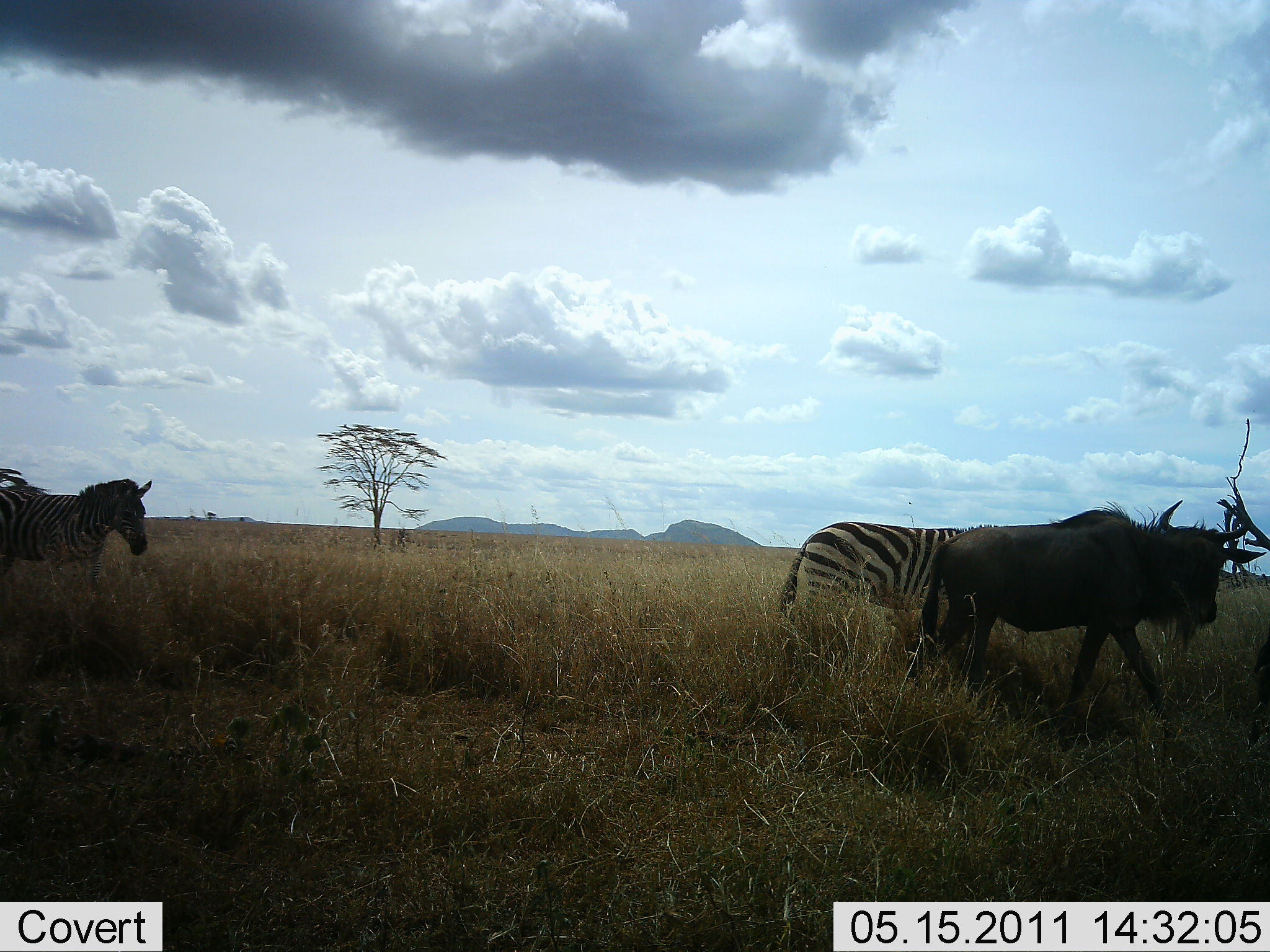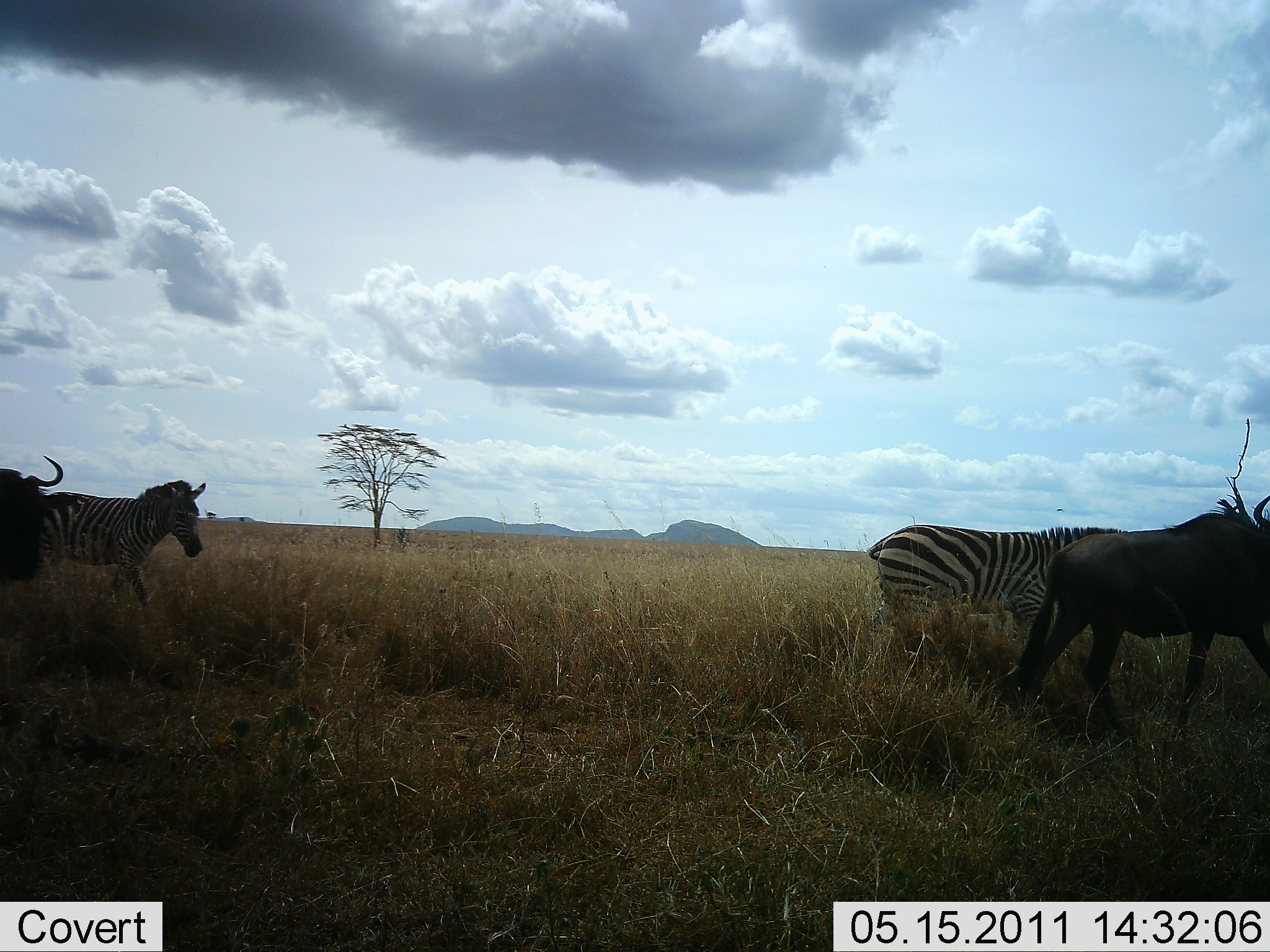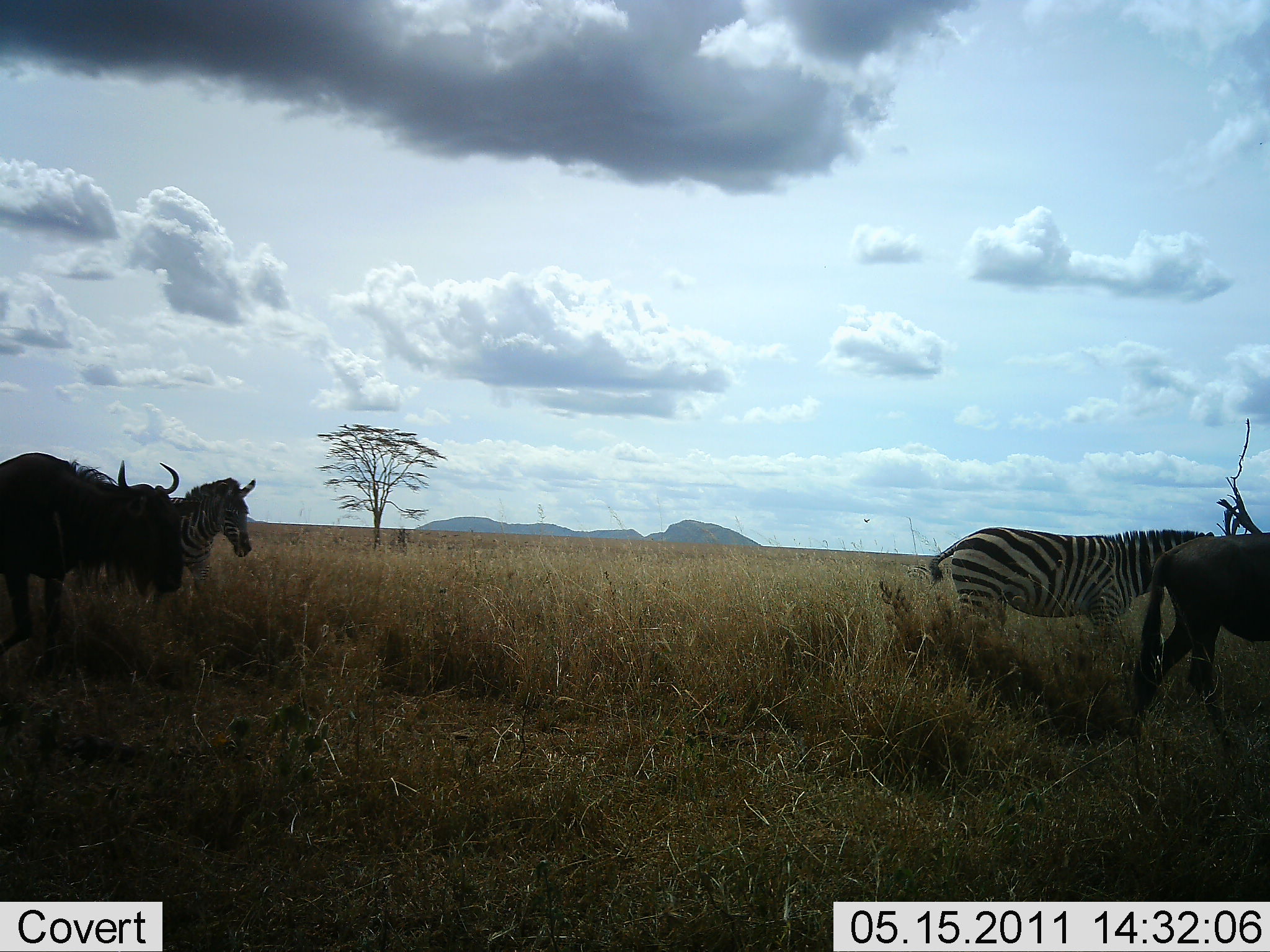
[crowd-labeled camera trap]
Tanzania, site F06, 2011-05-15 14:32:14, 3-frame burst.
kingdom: Animalia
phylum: Chordata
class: Mammalia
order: Artiodactyla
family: Bovidae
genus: Connochaetes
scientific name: Connochaetes taurinus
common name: blue wildebeest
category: wildebeest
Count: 2.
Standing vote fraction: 0%.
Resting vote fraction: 0%.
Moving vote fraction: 100%.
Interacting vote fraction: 0%.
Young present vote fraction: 0%.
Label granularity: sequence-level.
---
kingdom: Animalia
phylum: Chordata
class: Mammalia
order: Perissodactyla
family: Equidae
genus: Equus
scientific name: Equus quagga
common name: plains zebra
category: zebra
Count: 2.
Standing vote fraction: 0%.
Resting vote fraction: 0%.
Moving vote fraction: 100%.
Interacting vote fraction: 0%.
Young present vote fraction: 0%.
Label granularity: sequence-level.